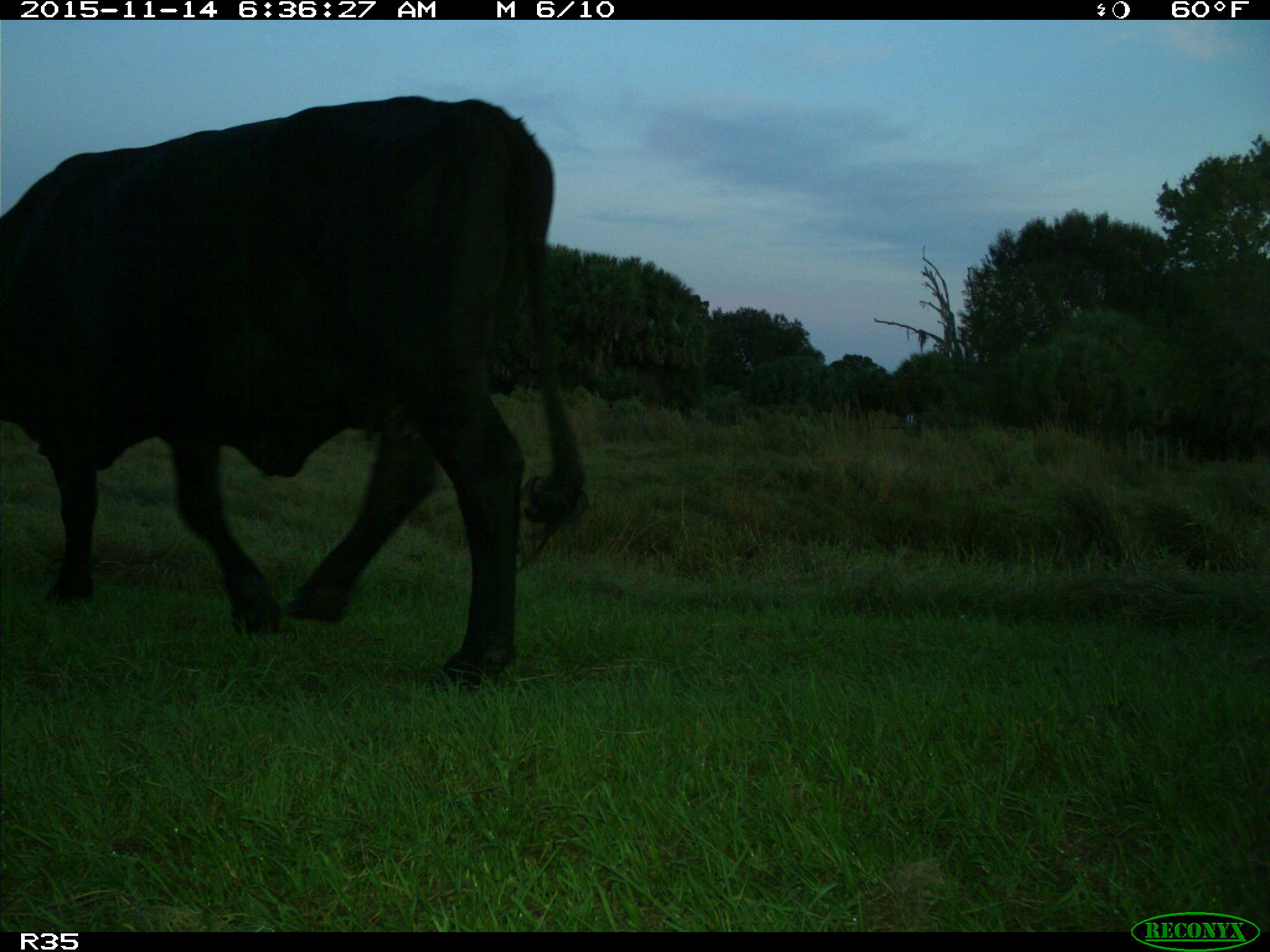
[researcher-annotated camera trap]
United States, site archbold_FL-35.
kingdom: Animalia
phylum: Chordata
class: Mammalia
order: Artiodactyla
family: Bovidae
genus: Bos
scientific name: Bos taurus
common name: domestic cow